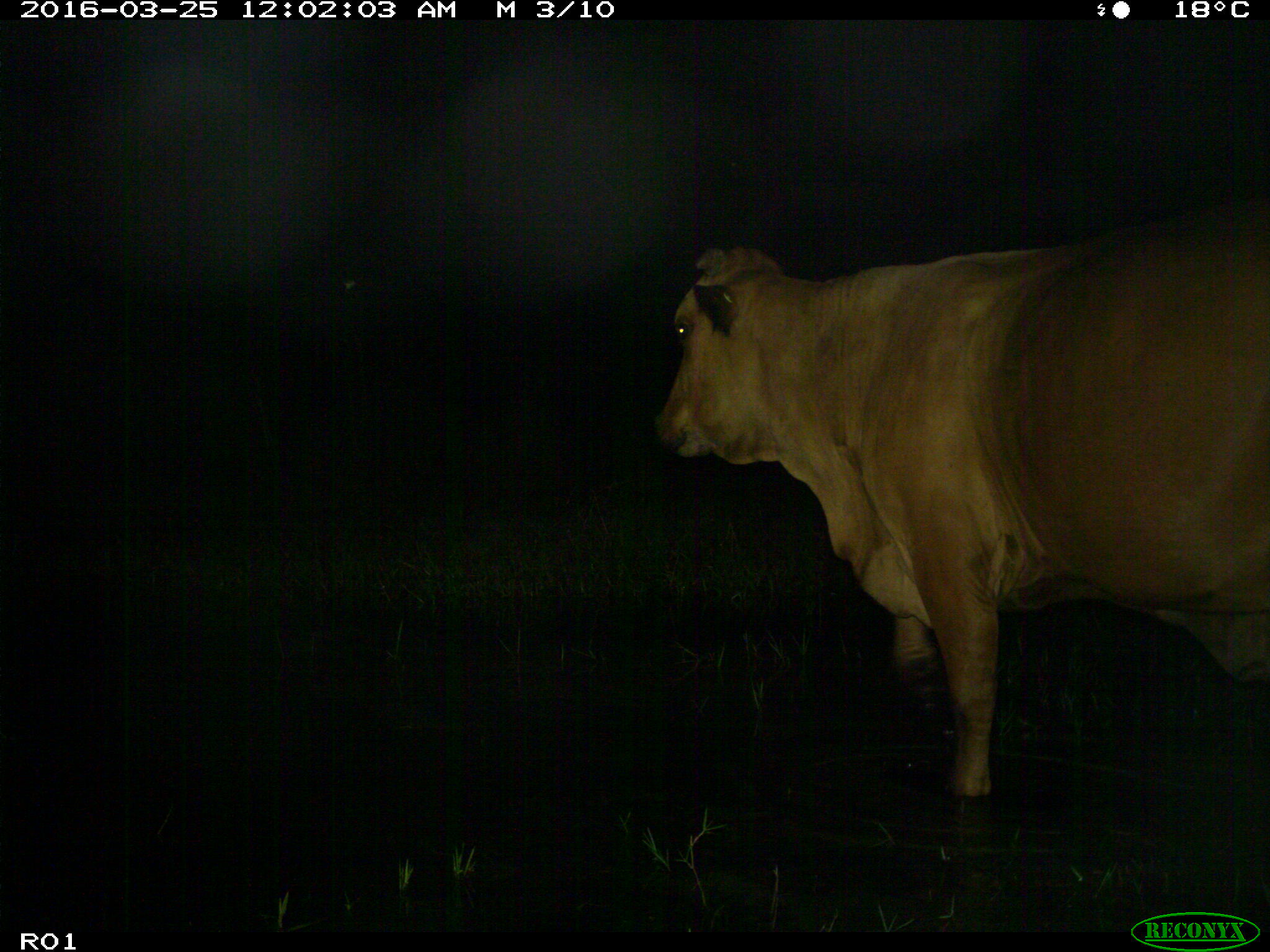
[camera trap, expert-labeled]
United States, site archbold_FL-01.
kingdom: Animalia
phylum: Chordata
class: Mammalia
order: Artiodactyla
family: Bovidae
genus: Bos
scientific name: Bos taurus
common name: domestic cow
Bos taurus (domestic cow).